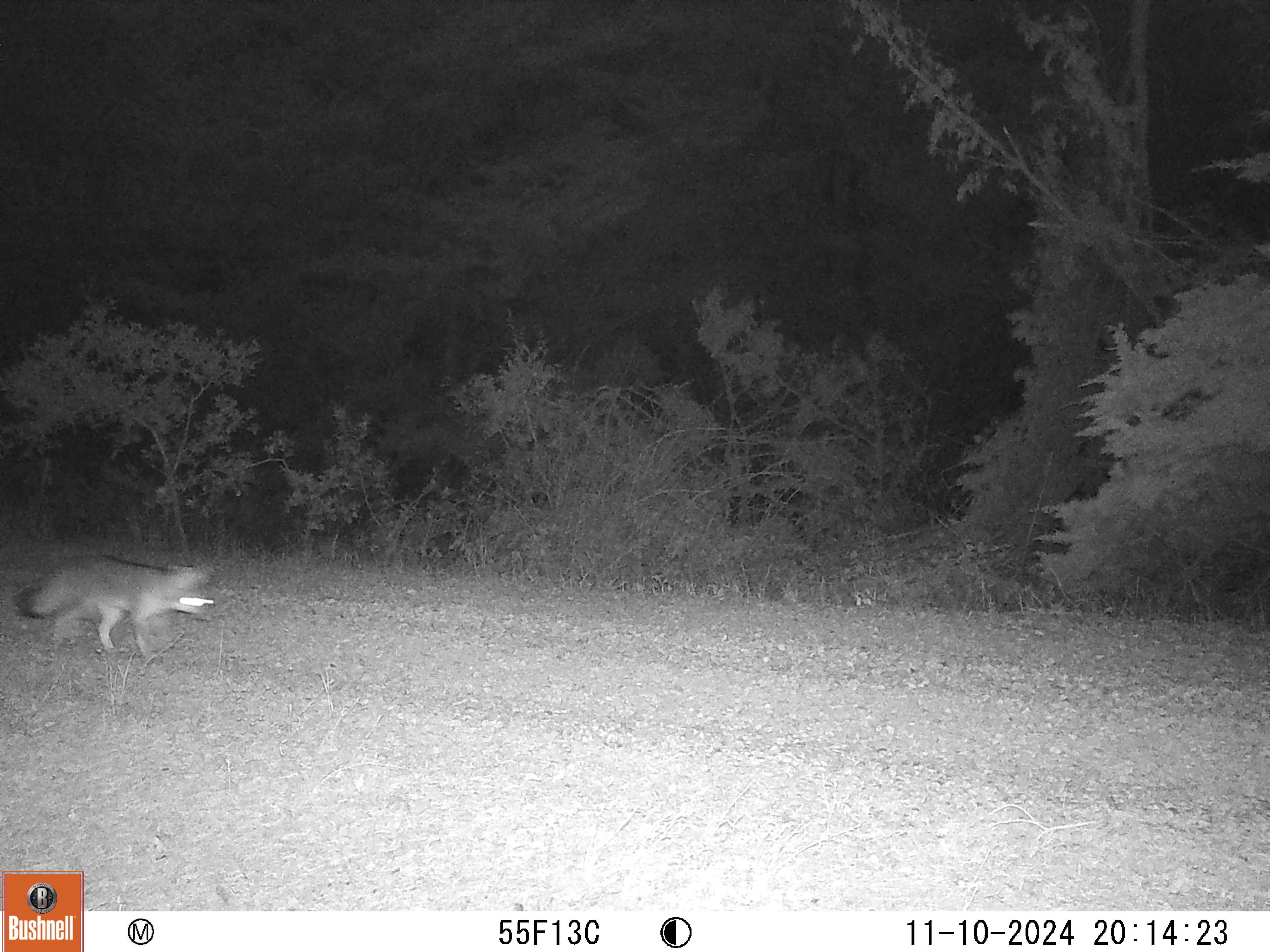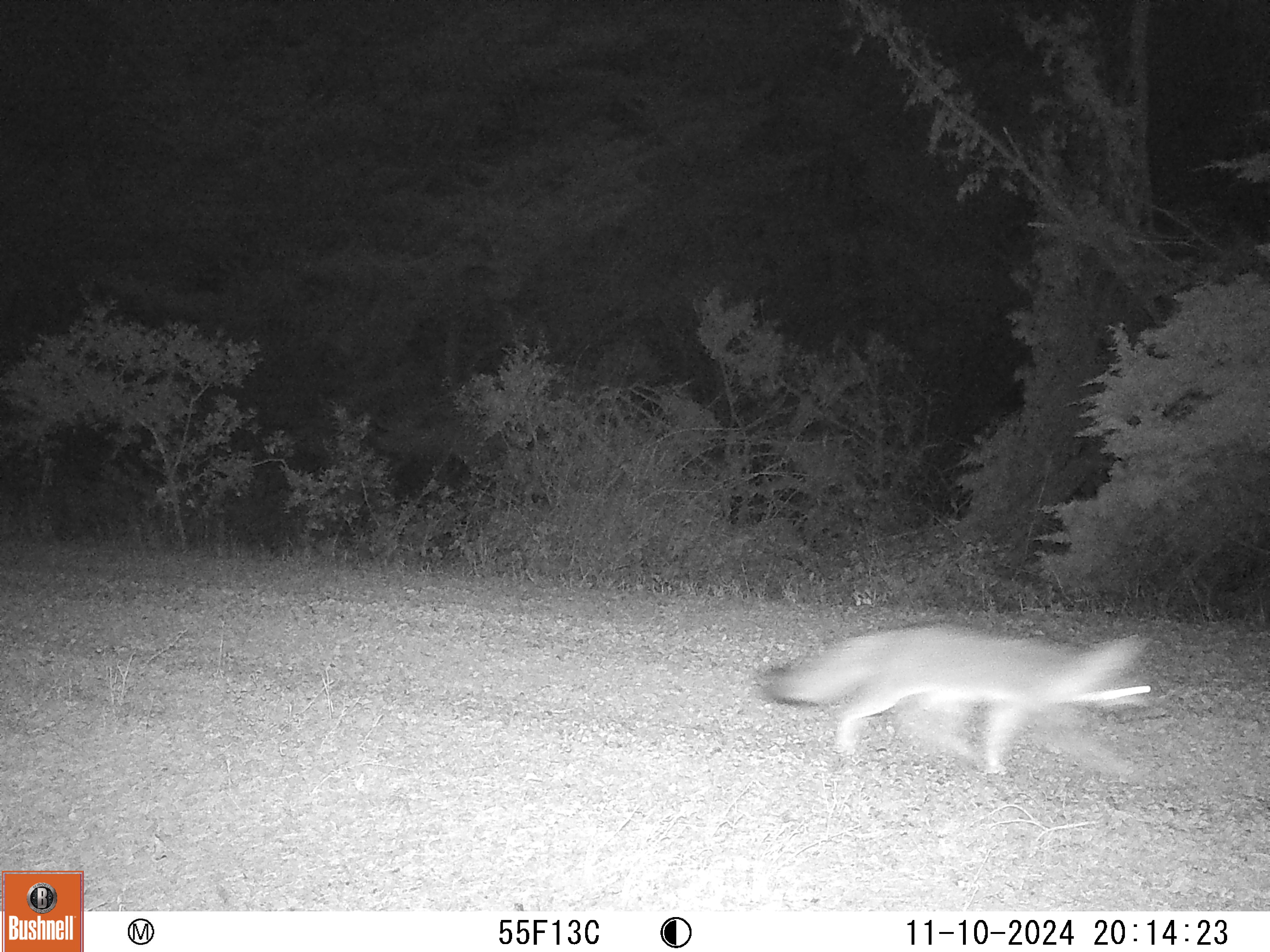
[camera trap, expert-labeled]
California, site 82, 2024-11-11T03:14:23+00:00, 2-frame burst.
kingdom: Animalia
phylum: Chordata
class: Mammalia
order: Carnivora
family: Canidae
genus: Urocyon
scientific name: Urocyon cinereoargenteus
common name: gray fox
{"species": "gray fox (Urocyon cinereoargenteus)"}